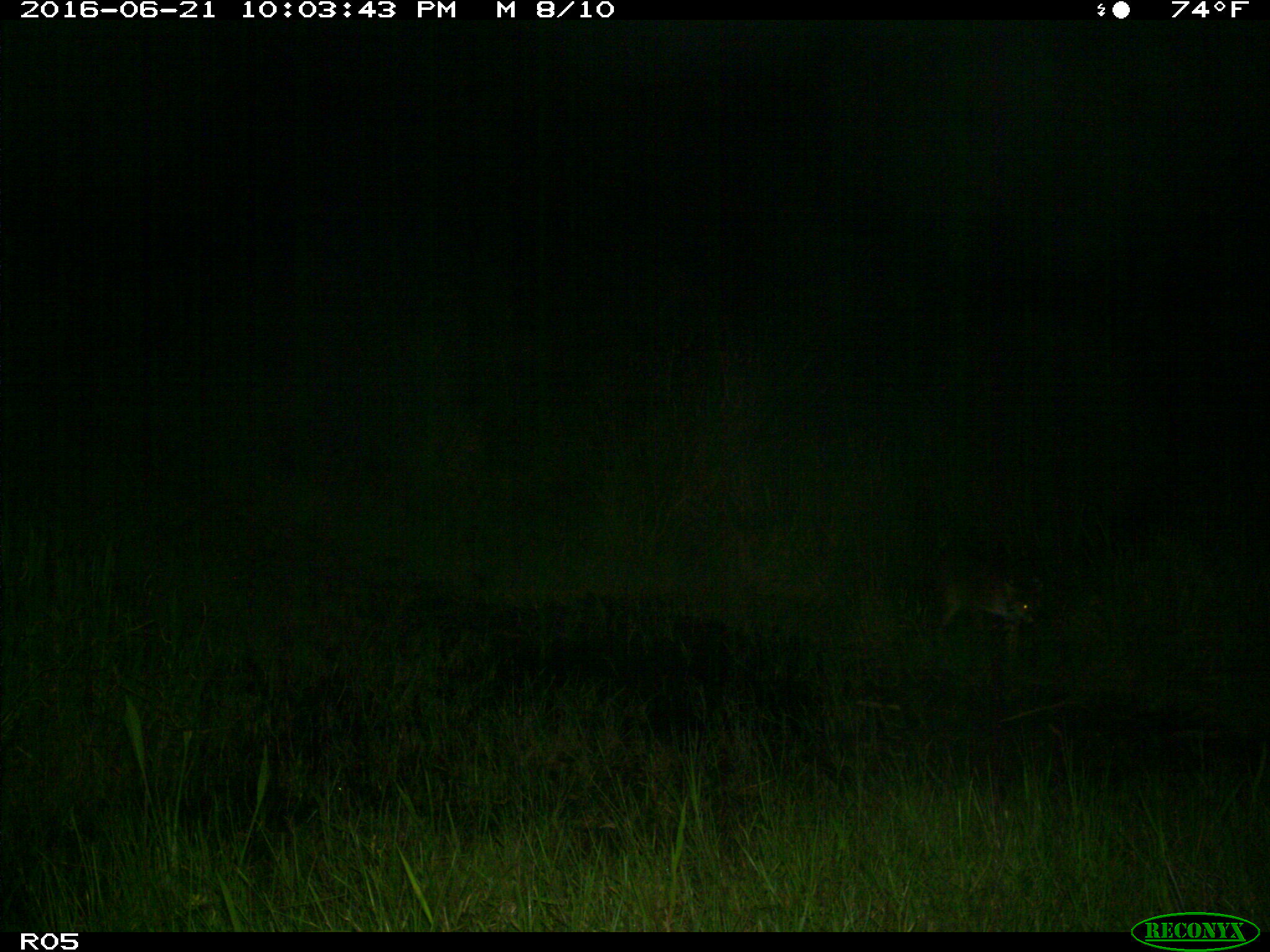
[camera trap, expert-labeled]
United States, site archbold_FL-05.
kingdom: Animalia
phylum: Chordata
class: Mammalia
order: Carnivora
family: Felidae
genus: Lynx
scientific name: Lynx rufus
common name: bobcat